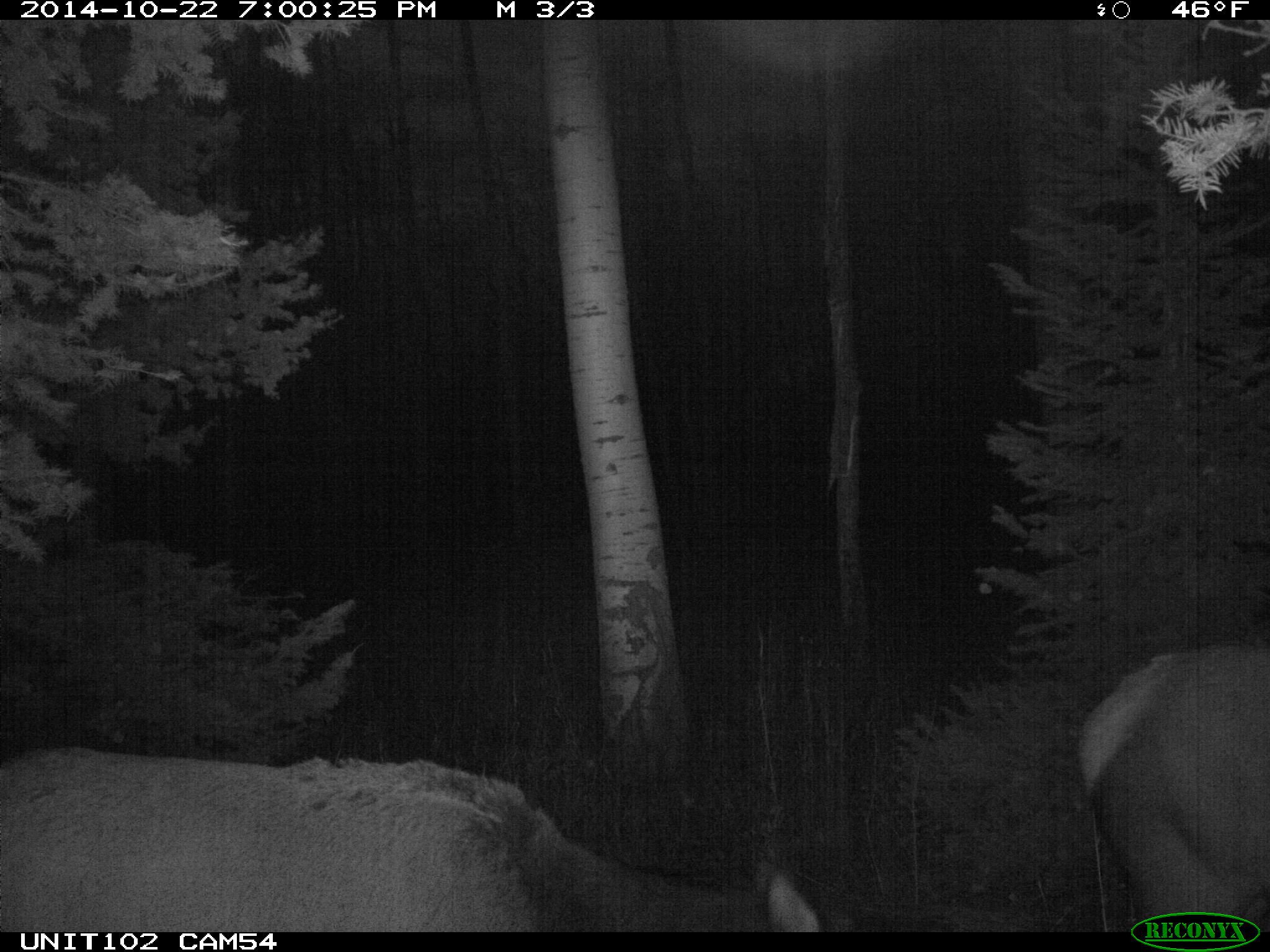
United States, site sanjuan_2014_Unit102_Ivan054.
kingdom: Animalia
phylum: Chordata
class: Mammalia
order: Artiodactyla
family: Cervidae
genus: Cervus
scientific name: Cervus elaphus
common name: red deer